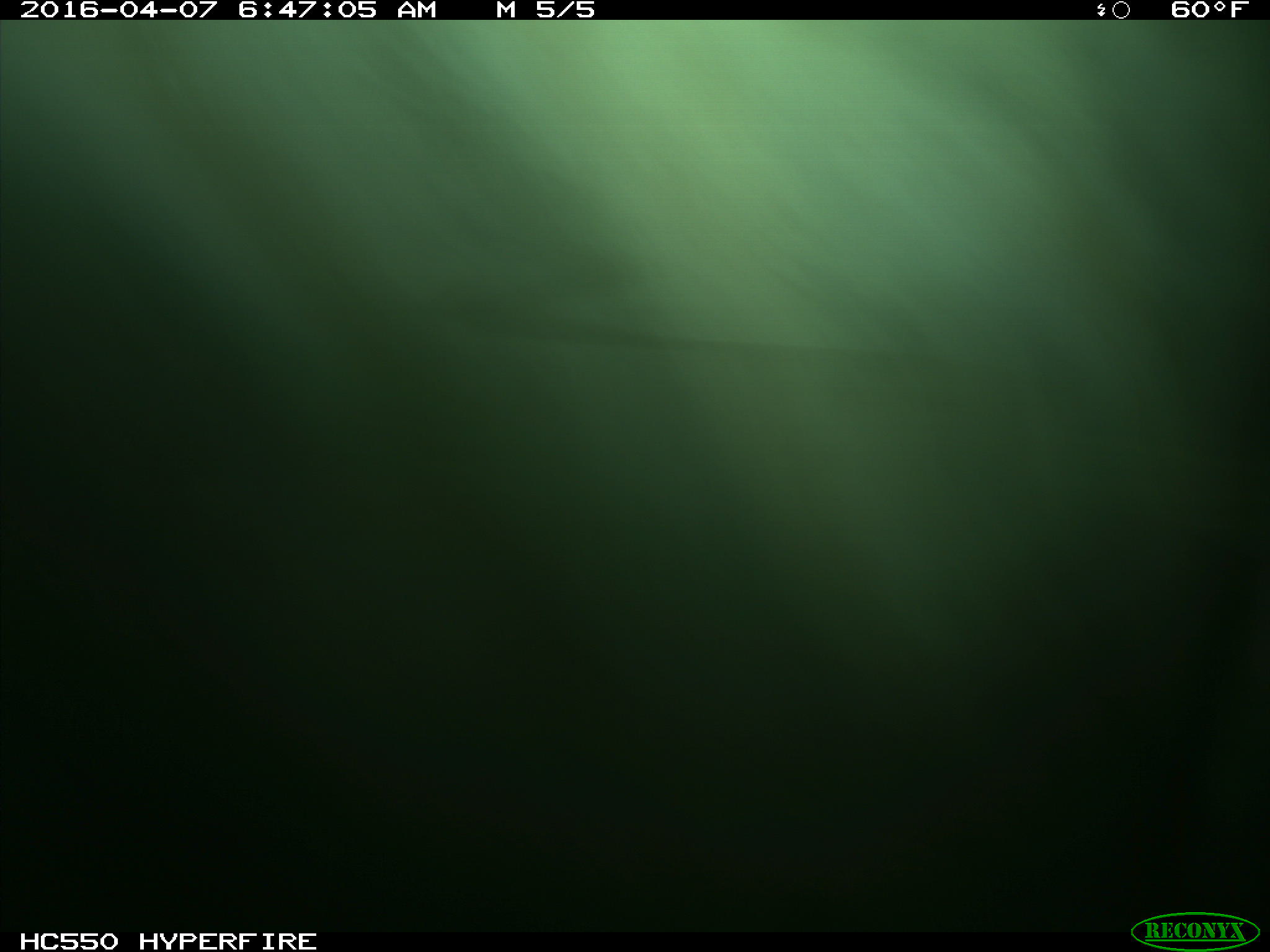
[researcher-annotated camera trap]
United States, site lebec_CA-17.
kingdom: Animalia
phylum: Chordata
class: Mammalia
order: Artiodactyla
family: Bovidae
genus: Bos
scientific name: Bos taurus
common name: domestic cow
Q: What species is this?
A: Bos taurus (domestic cow).